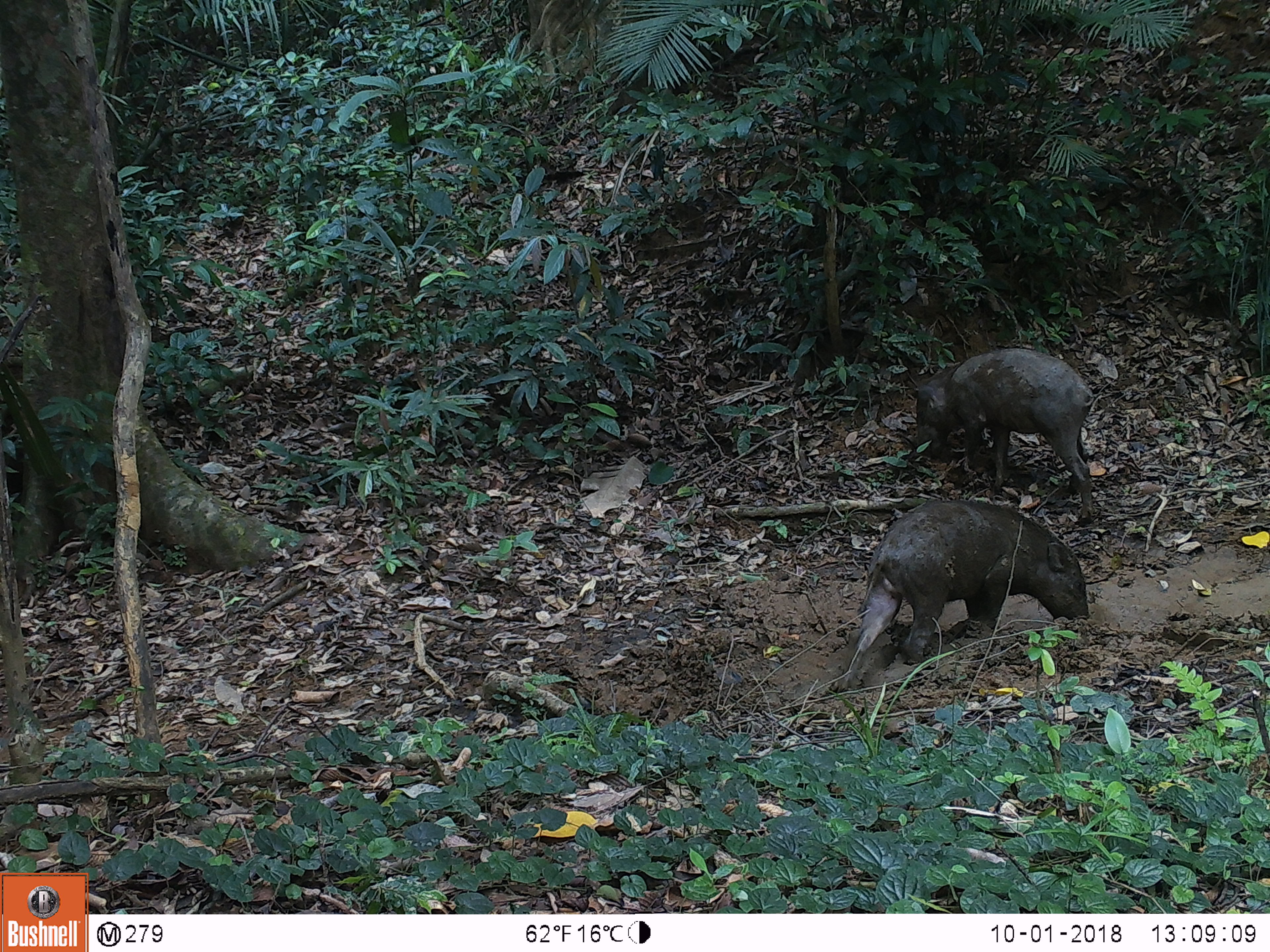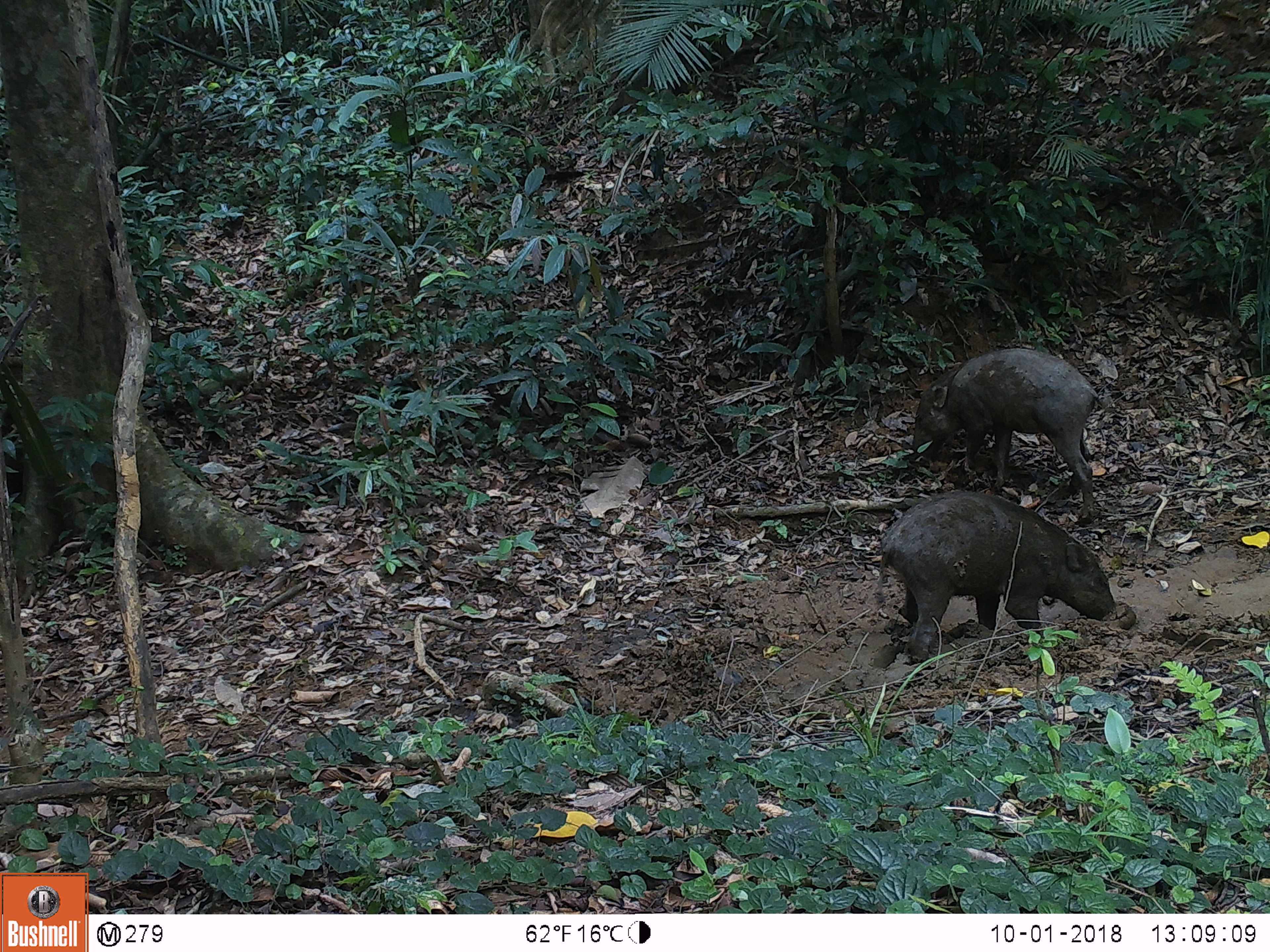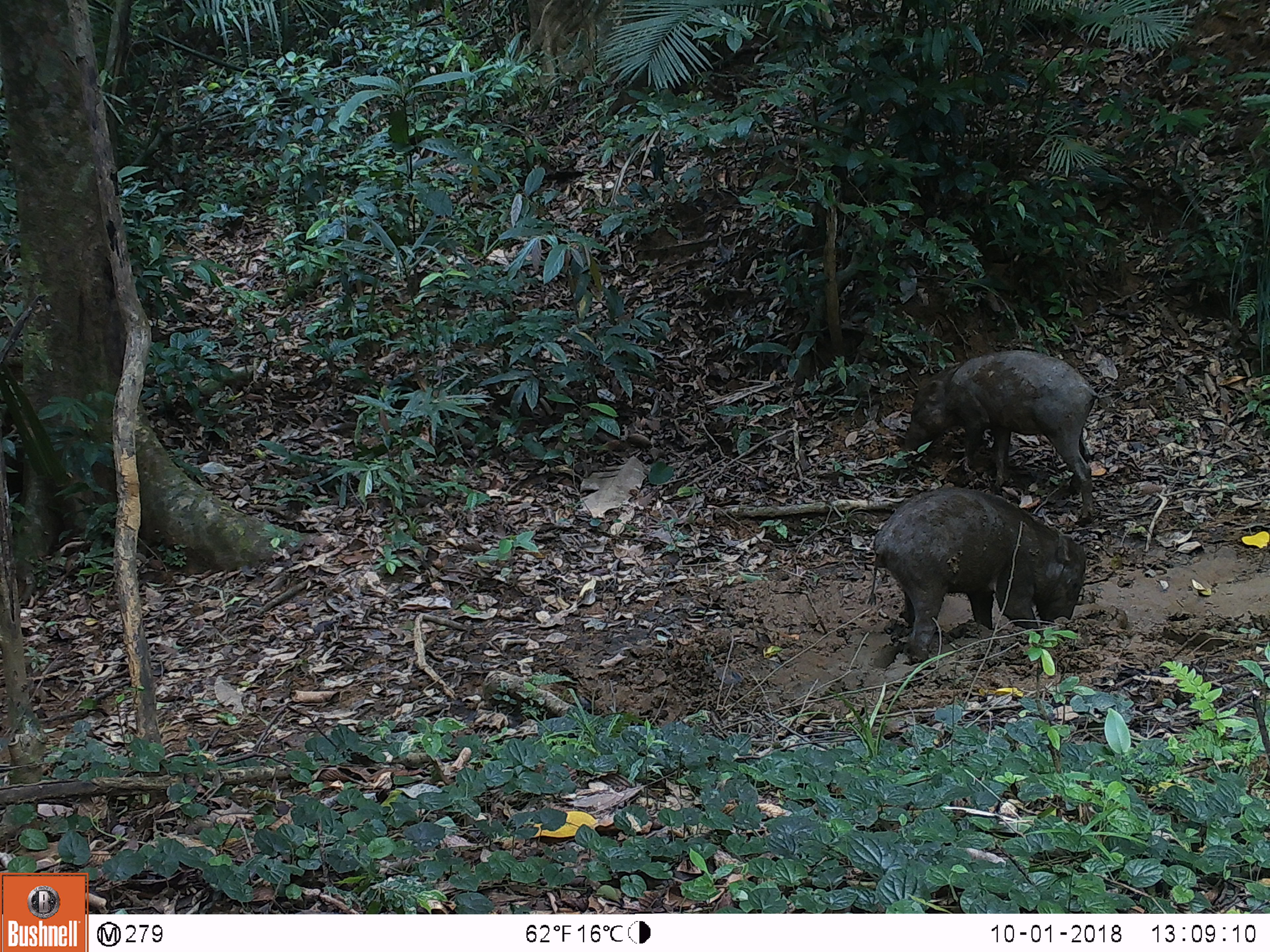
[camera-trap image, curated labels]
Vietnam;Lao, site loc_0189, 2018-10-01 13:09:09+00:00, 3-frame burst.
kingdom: Animalia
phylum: Chordata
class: Mammalia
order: Artiodactyla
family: Suidae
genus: Sus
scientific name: Sus scrofa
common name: eurasian wild pig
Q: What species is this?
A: Eurasian wild pig (Sus scrofa).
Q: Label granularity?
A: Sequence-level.